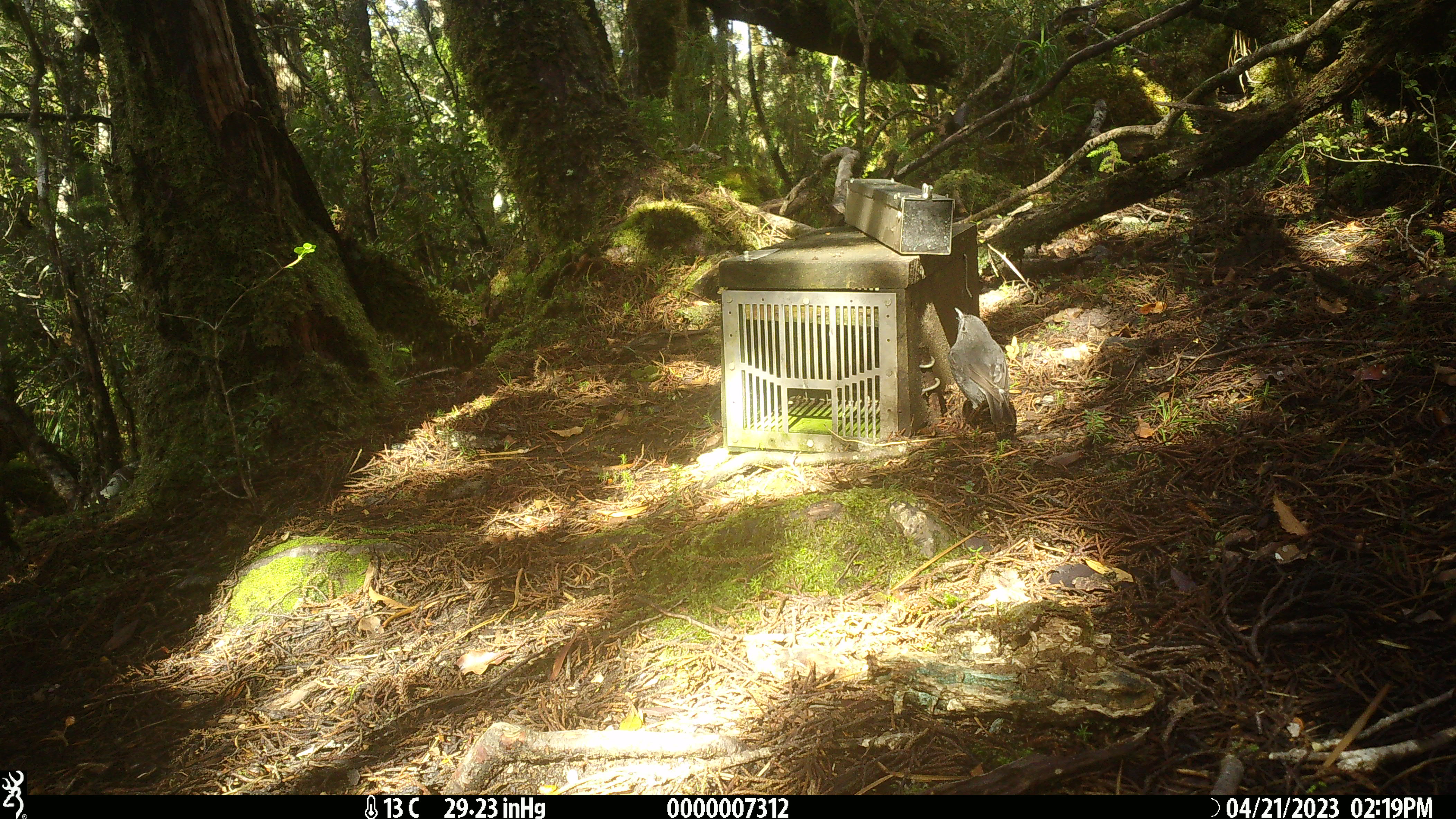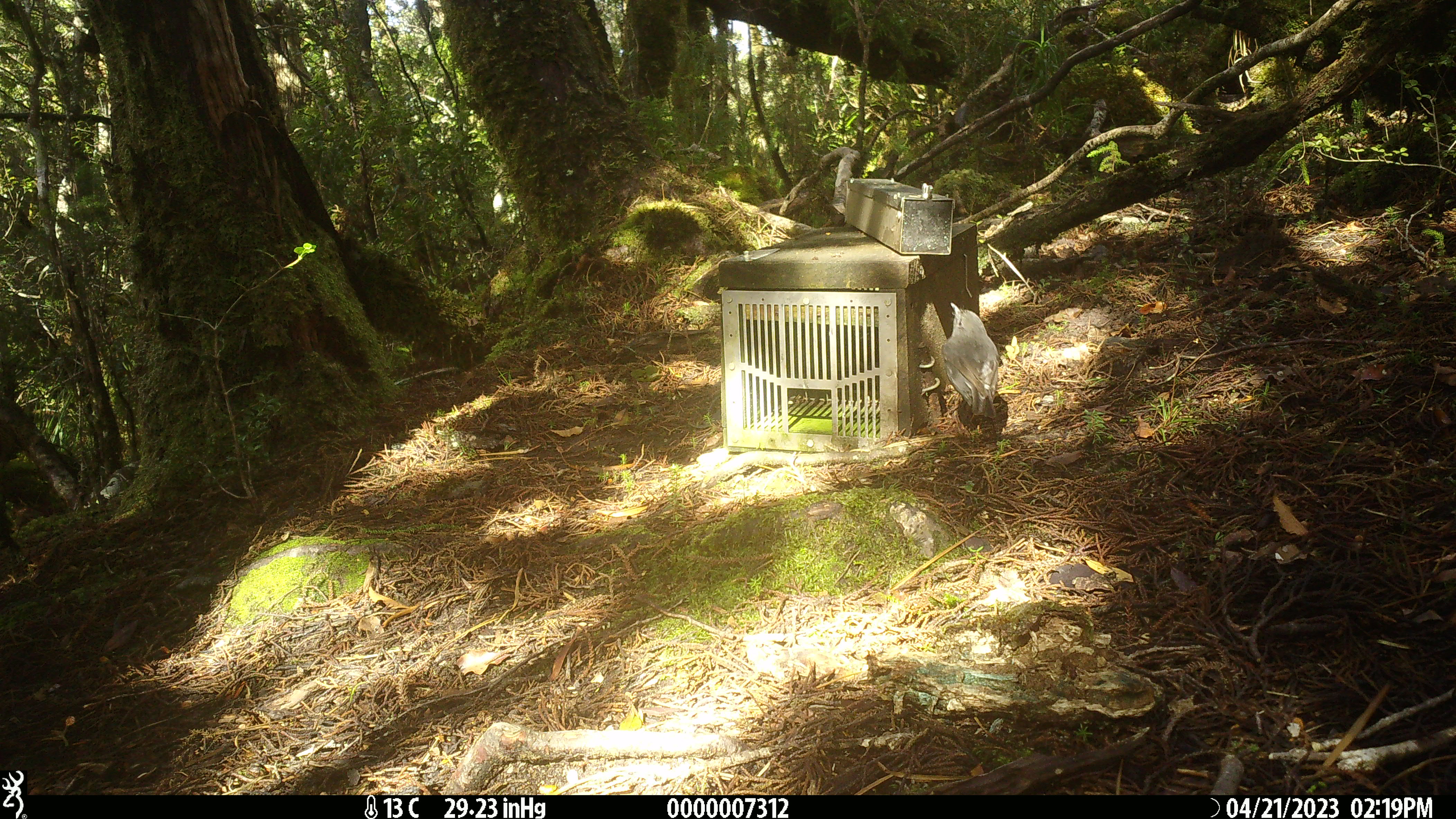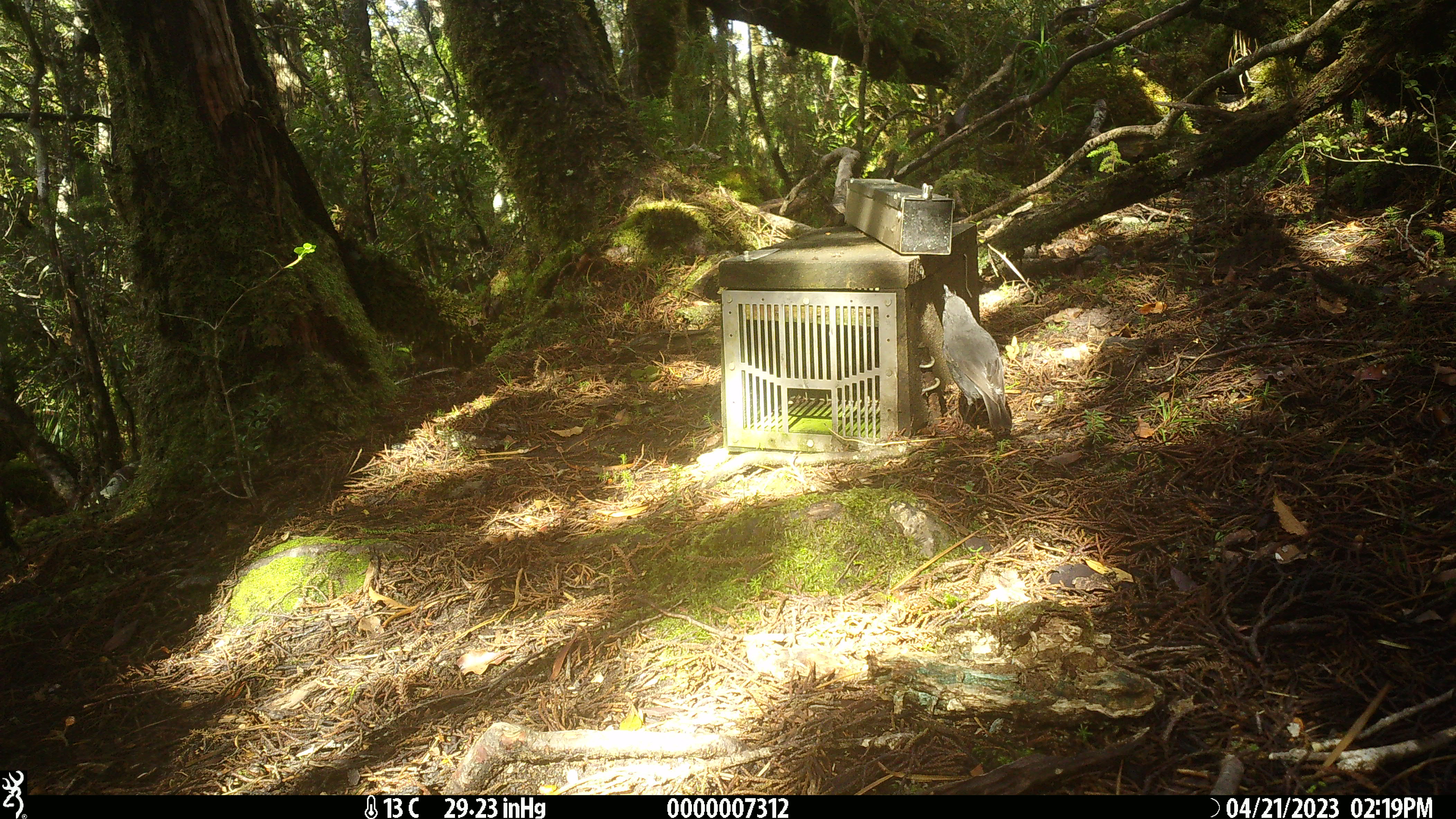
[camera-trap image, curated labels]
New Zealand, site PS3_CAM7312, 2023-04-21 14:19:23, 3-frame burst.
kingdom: Animalia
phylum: Chordata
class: Aves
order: Passeriformes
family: Petroicidae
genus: Petroica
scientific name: Petroica australis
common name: new zealand robin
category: robin